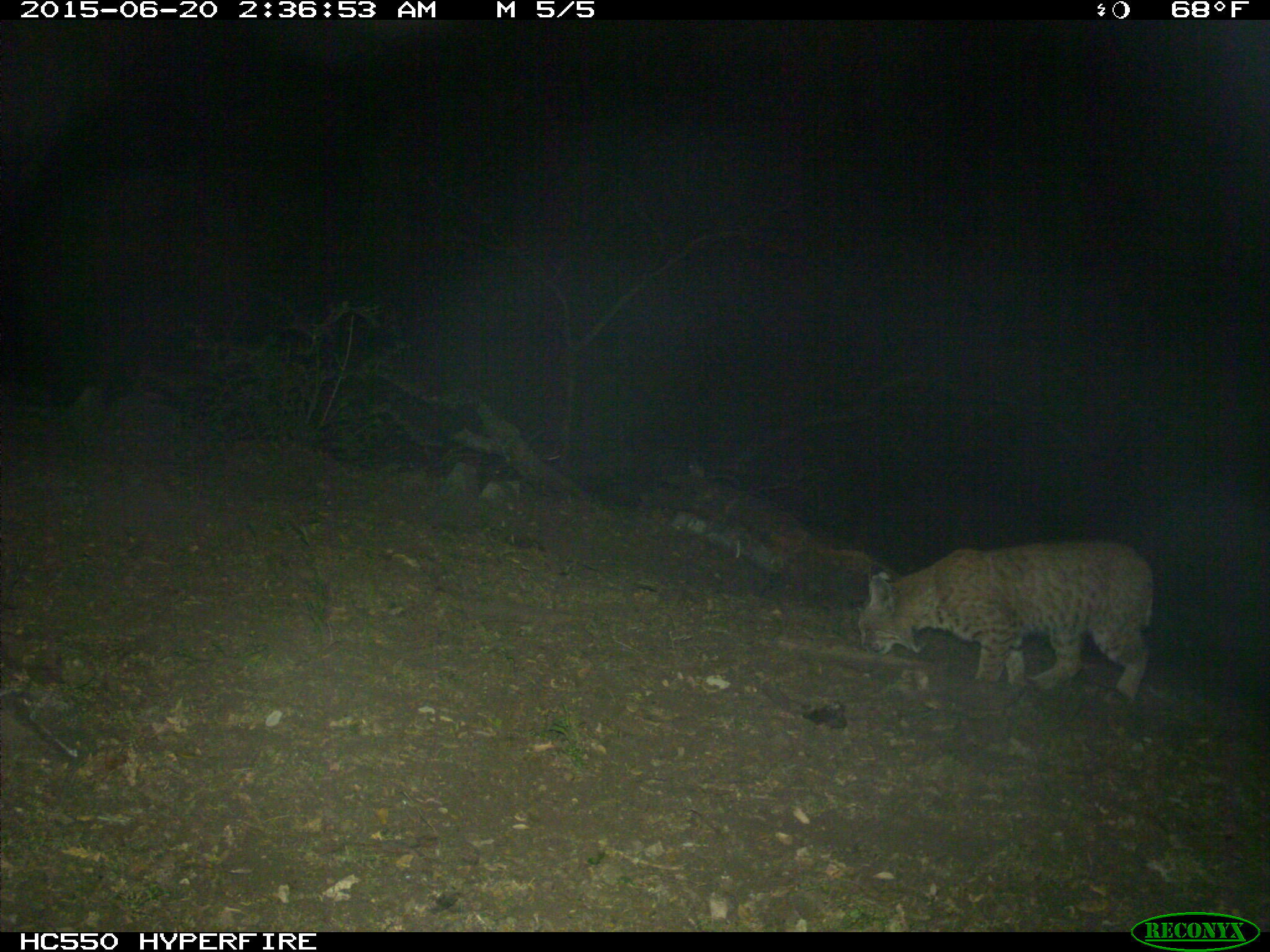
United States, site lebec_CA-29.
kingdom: Animalia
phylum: Chordata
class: Mammalia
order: Carnivora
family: Felidae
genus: Lynx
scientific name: Lynx rufus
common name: bobcat